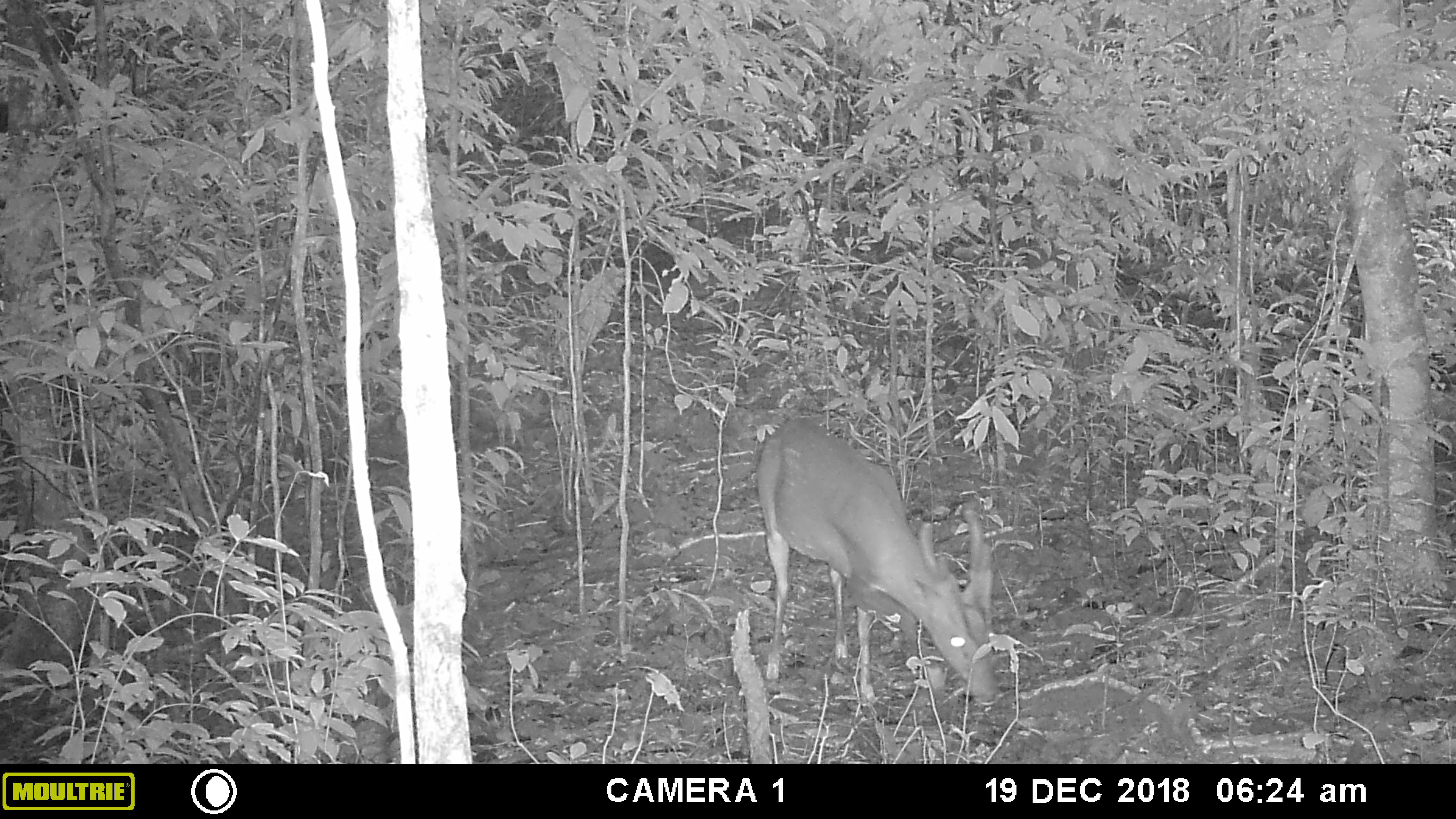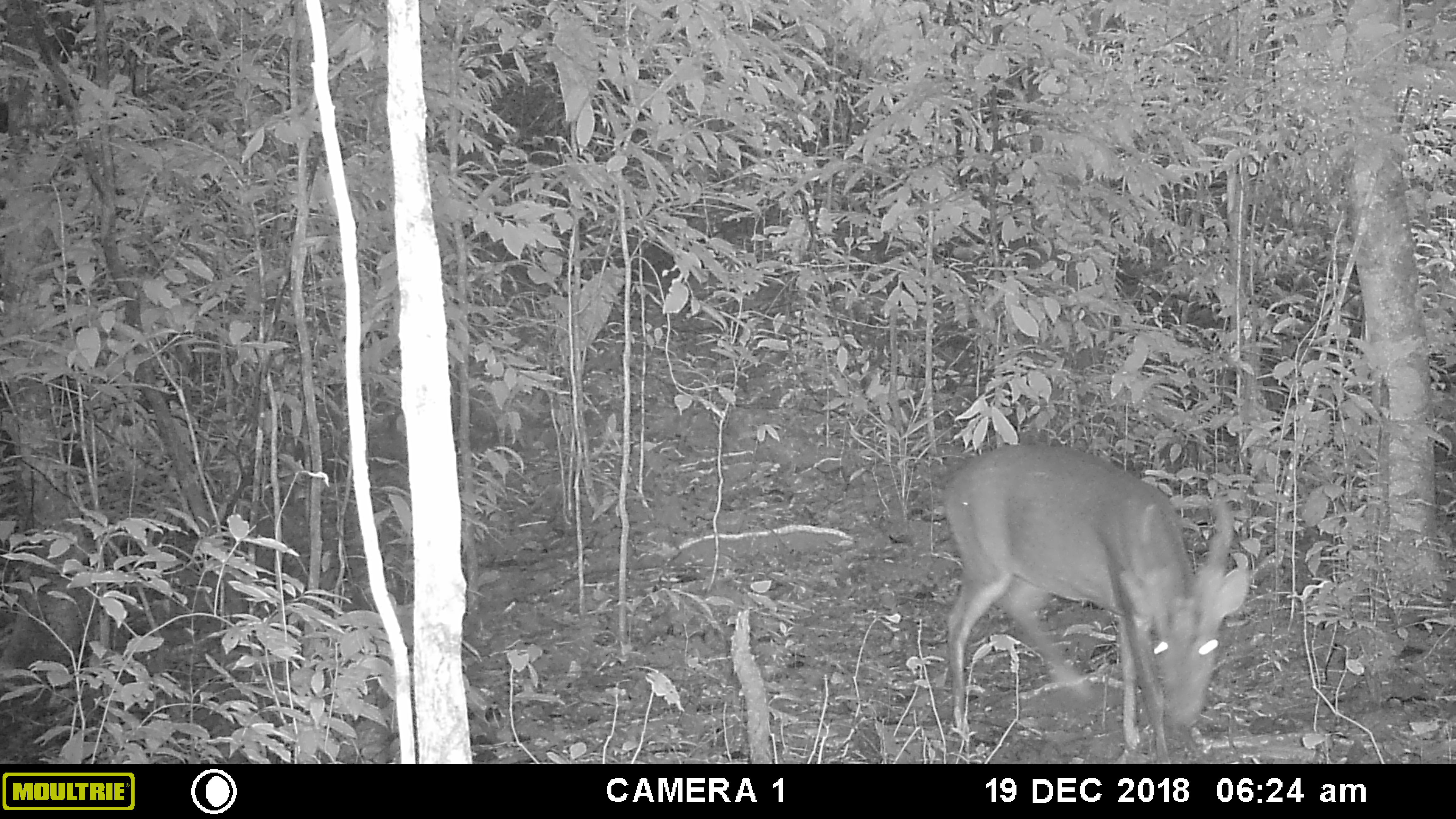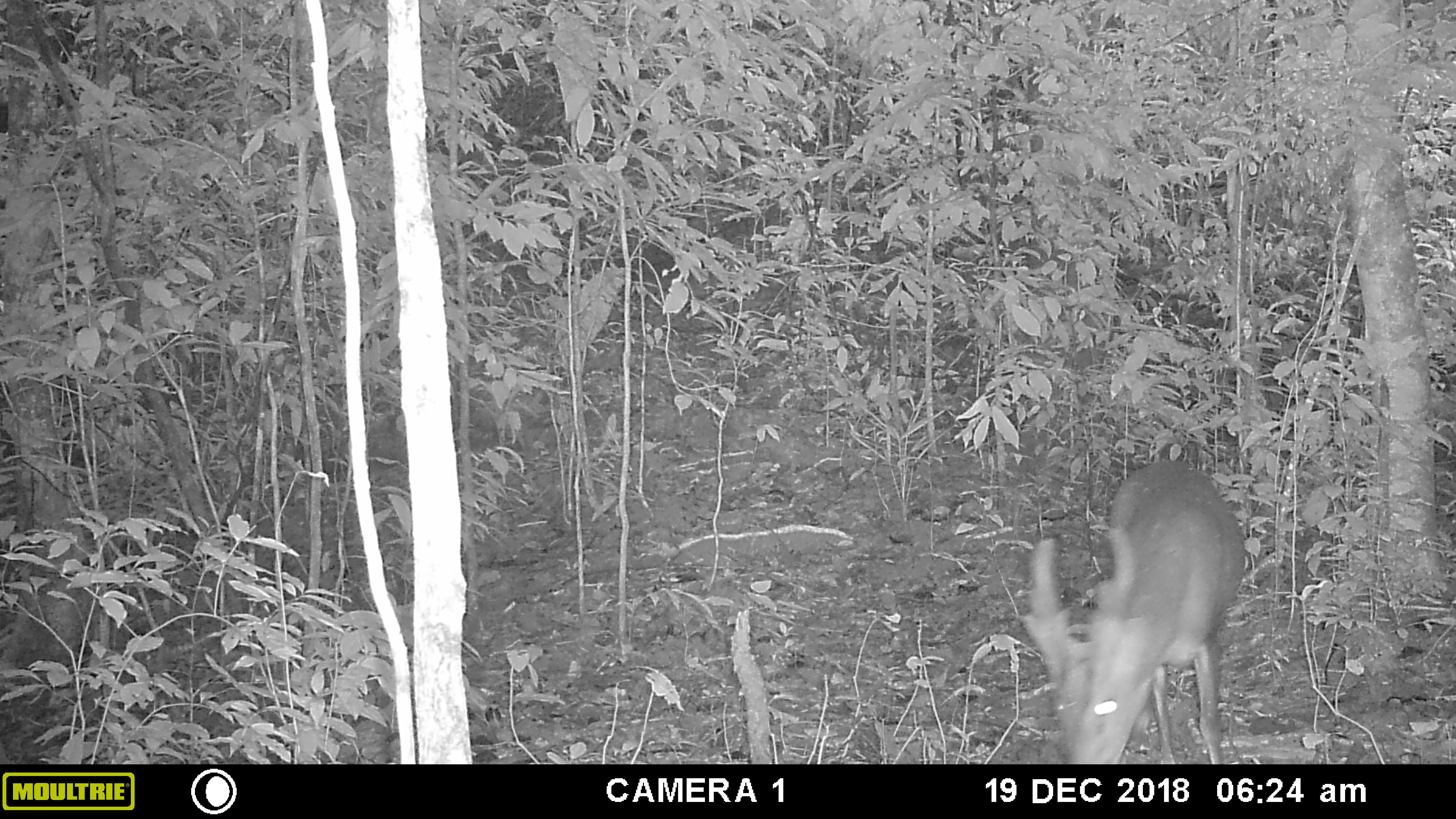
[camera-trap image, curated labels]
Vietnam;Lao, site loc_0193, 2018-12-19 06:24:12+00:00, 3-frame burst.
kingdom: Animalia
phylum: Chordata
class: Mammalia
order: Artiodactyla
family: Cervidae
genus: Muntiacus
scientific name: Muntiacus vuquangensis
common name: large-antlered muntjac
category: large antlered muntjac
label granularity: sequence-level